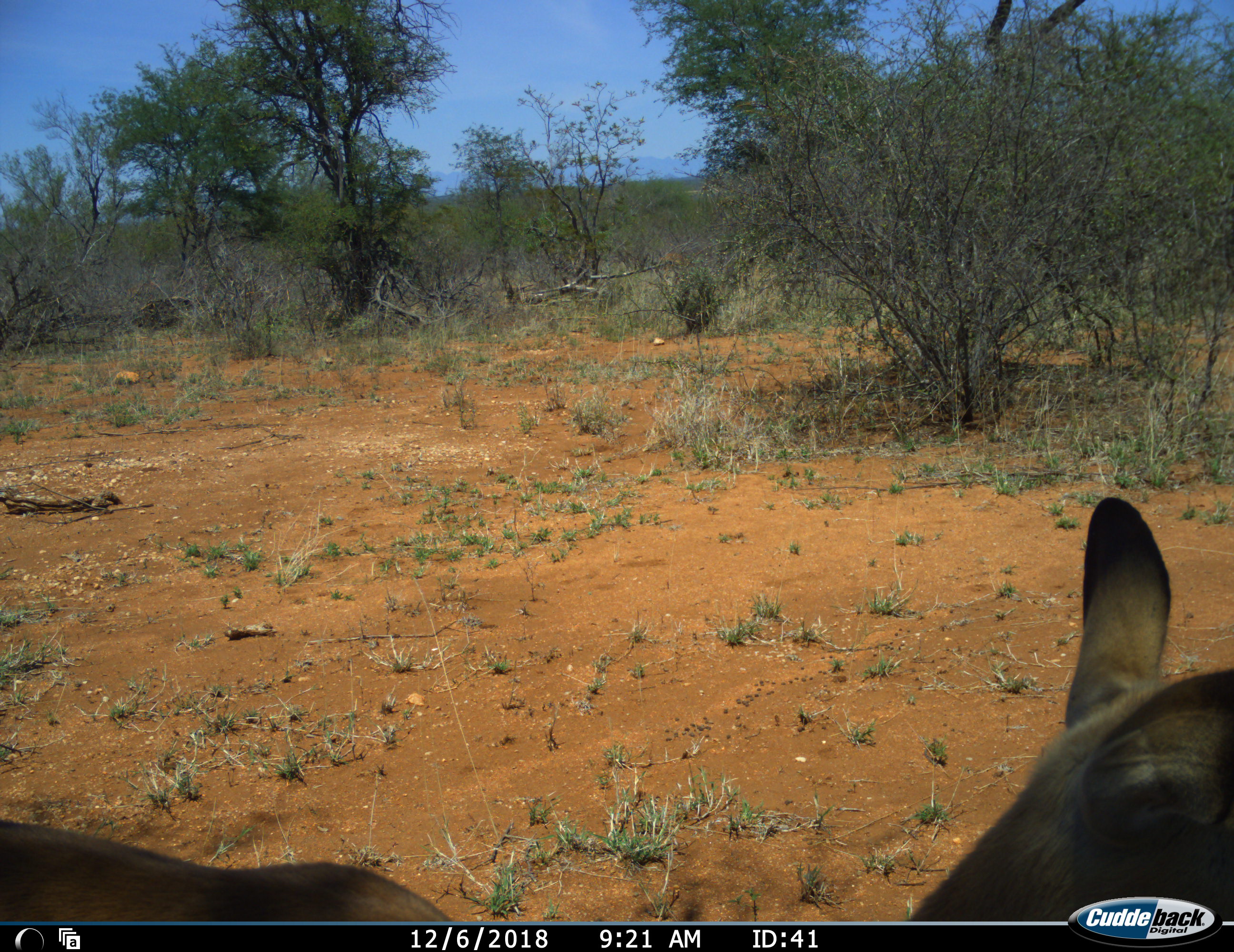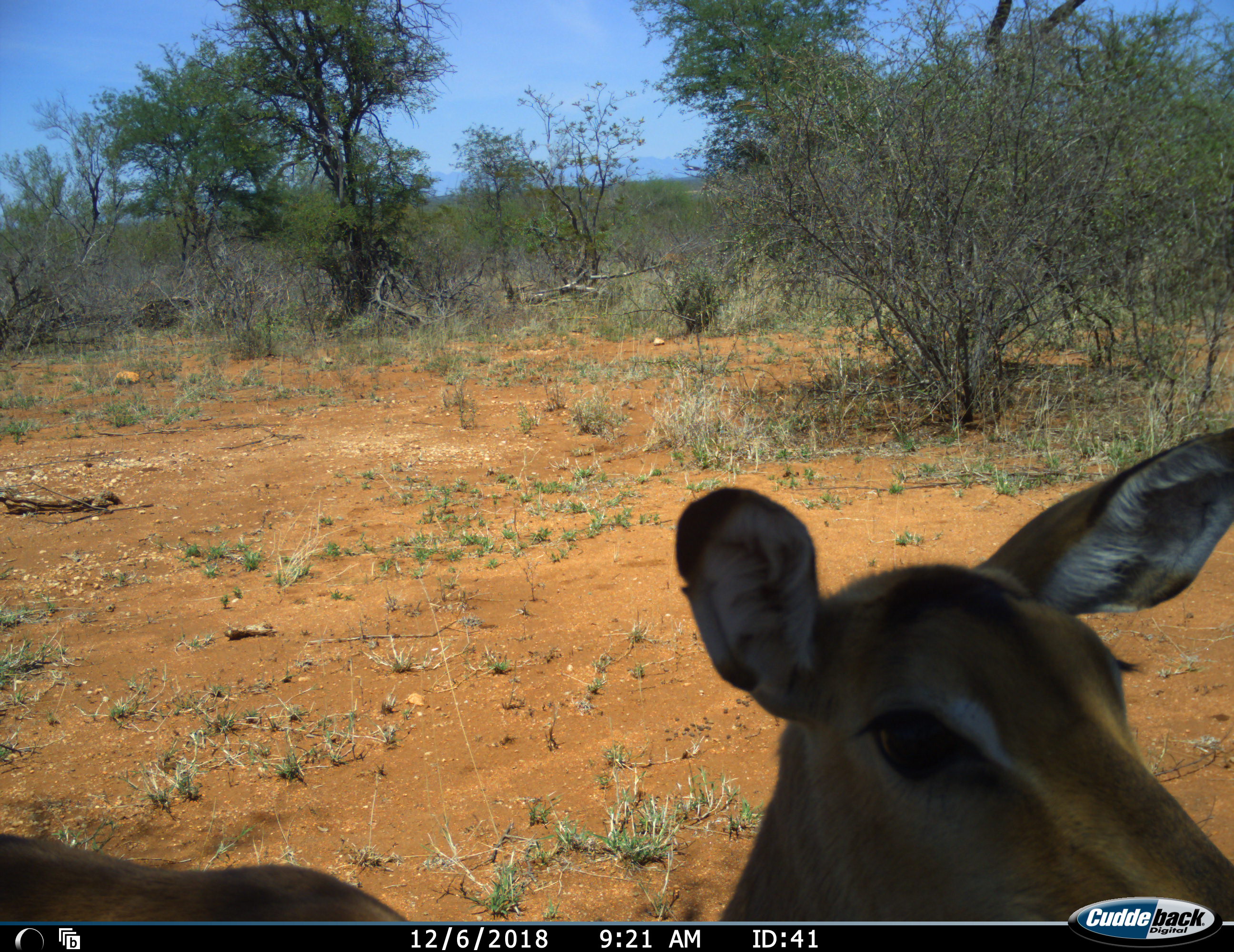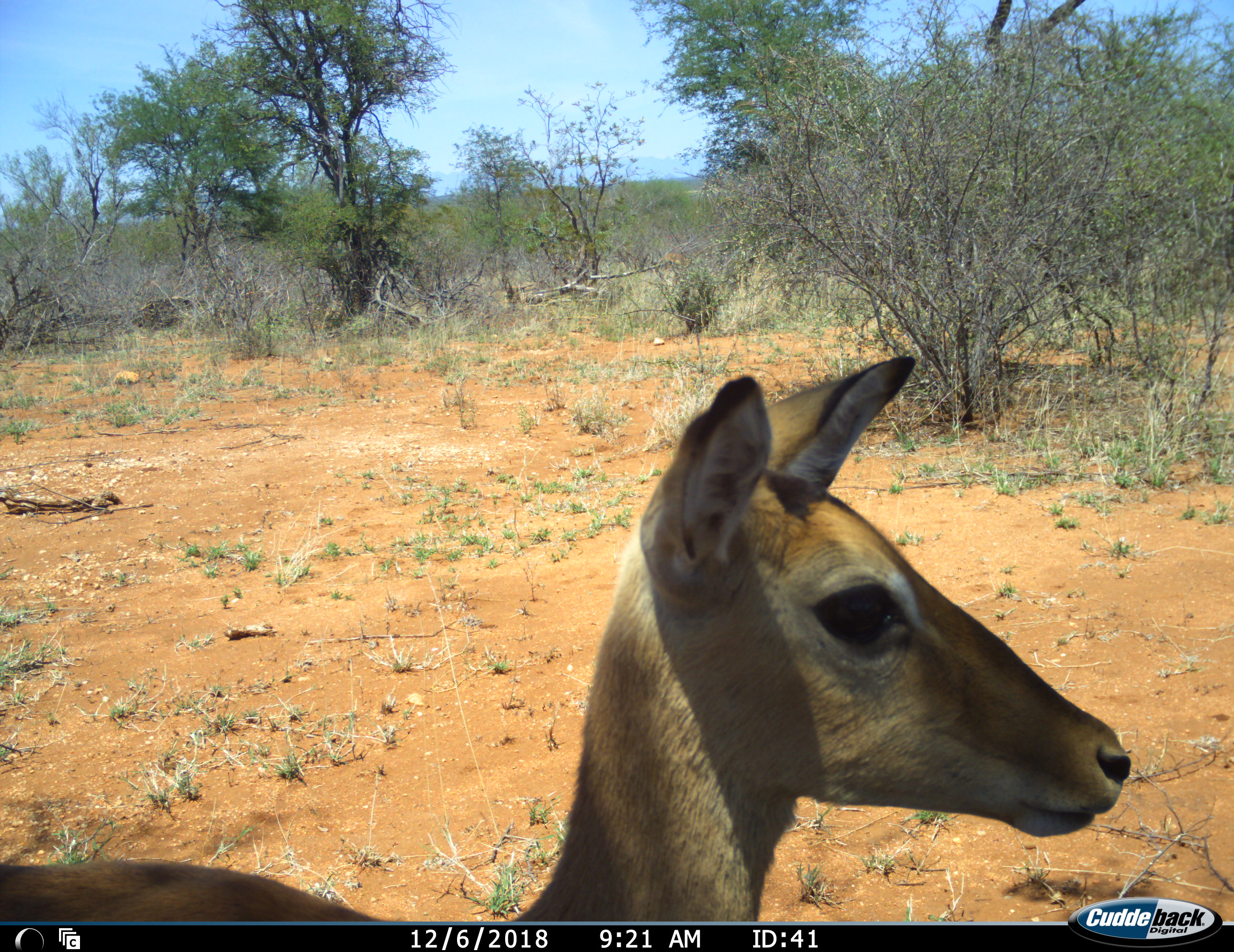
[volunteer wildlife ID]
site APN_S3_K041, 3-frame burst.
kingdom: Animalia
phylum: Chordata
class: Mammalia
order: Artiodactyla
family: Bovidae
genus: Aepyceros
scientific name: Aepyceros melampus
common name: impala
Impala (Aepyceros melampus), count 1. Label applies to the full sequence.